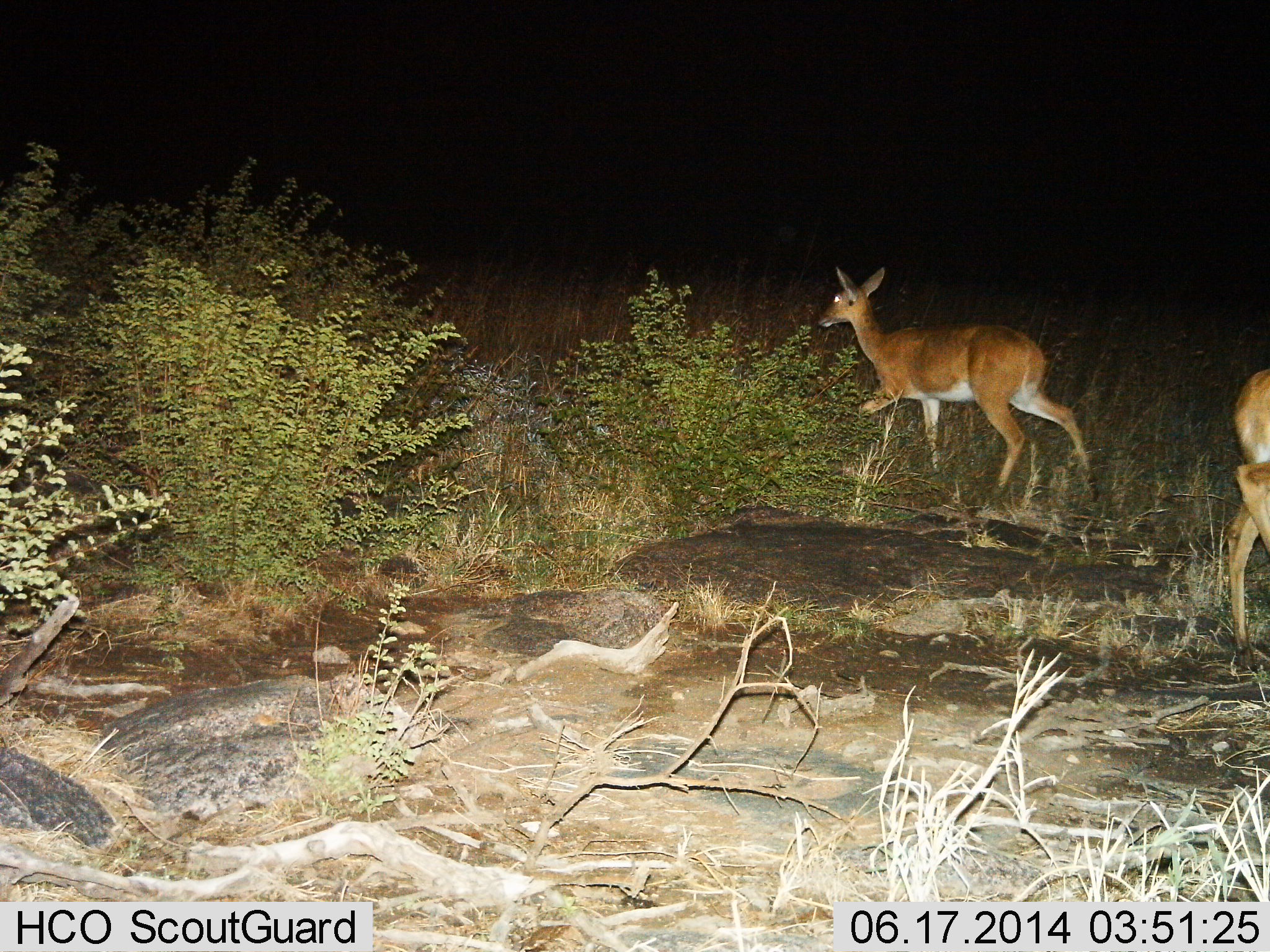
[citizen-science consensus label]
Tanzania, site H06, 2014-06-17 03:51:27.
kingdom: Animalia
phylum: Chordata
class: Mammalia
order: Artiodactyla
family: Bovidae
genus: Redunca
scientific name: Redunca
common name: reedbuck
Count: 2.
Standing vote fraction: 40%.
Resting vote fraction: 0%.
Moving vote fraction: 90%.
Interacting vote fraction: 0%.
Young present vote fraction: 0%.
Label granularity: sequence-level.